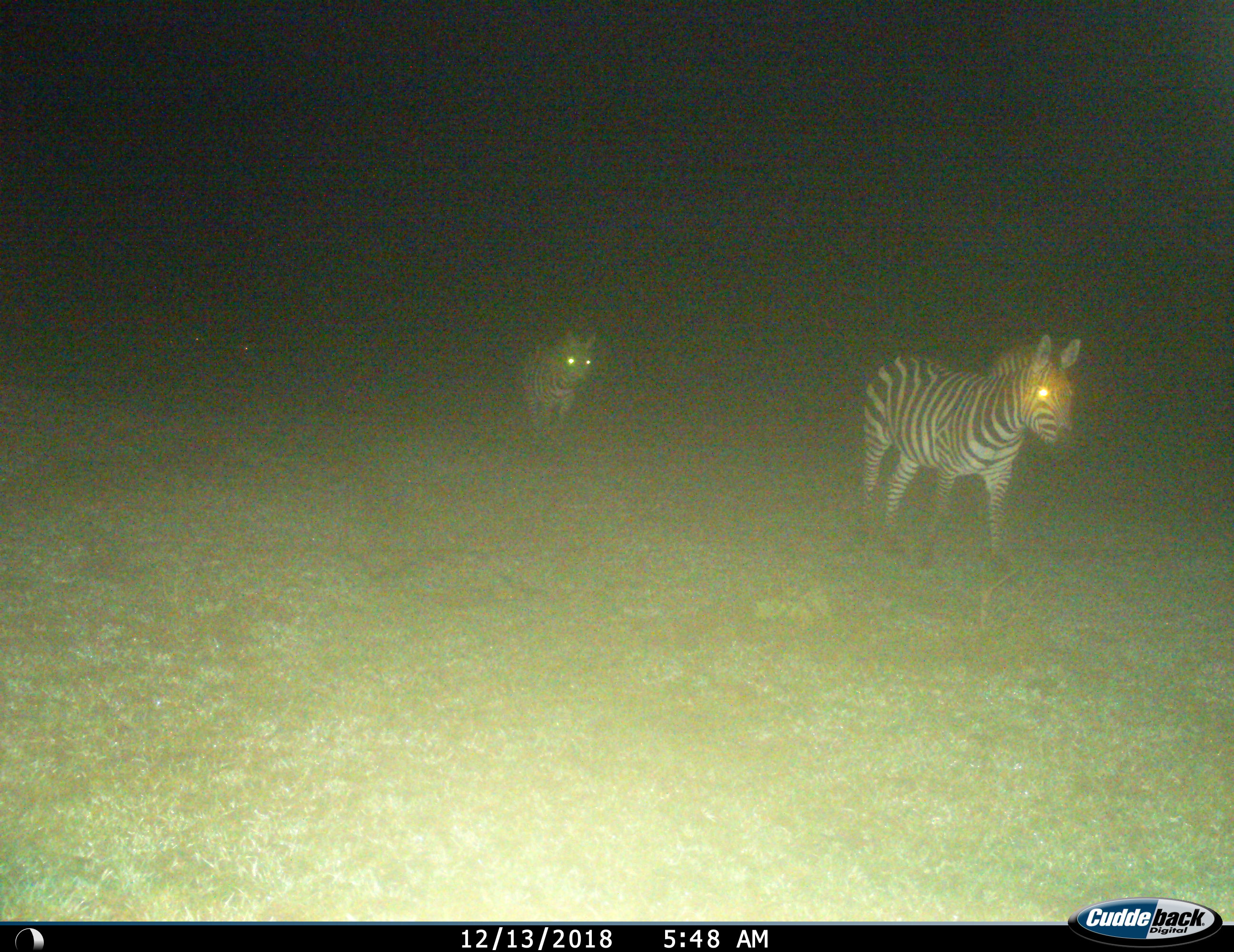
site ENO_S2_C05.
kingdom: Animalia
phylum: Chordata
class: Mammalia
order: Perissodactyla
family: Equidae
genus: Equus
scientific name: Equus quagga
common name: plains zebra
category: zebraplains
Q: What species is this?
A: Zebraplains (plains zebra) (Equus quagga).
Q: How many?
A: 2.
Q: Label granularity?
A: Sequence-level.